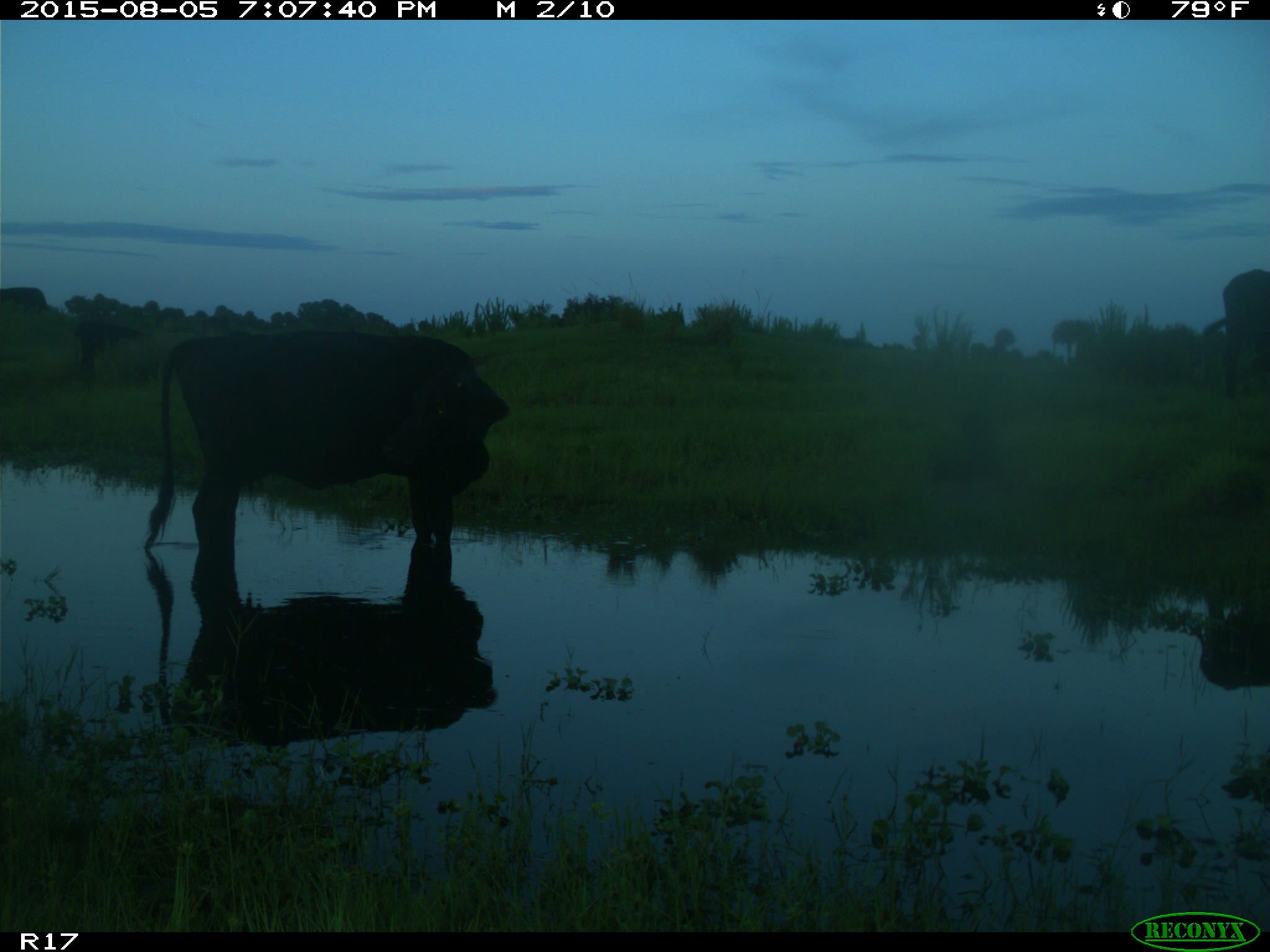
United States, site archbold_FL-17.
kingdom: Animalia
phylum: Chordata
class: Mammalia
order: Artiodactyla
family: Bovidae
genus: Bos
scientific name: Bos taurus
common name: domestic cow